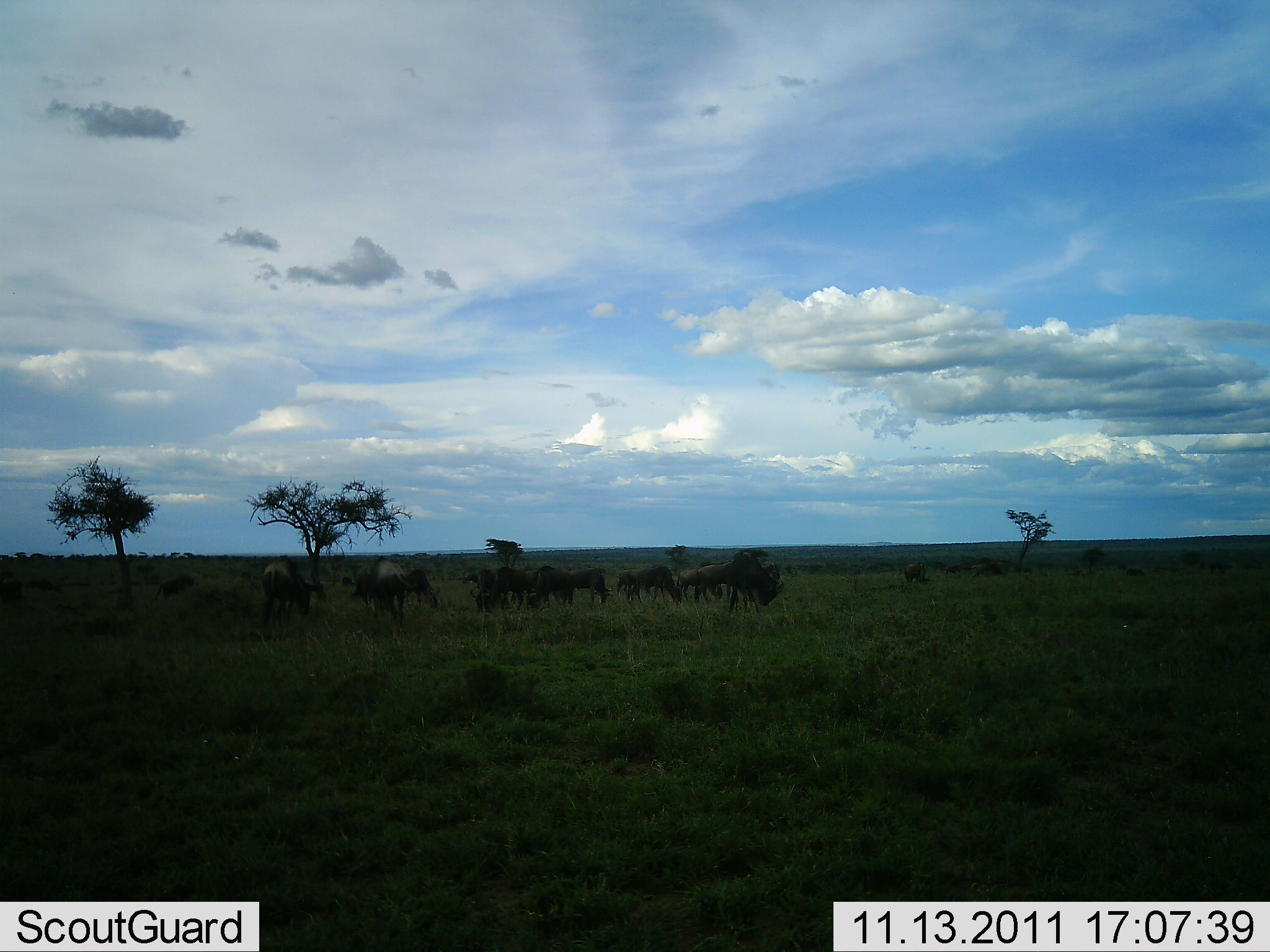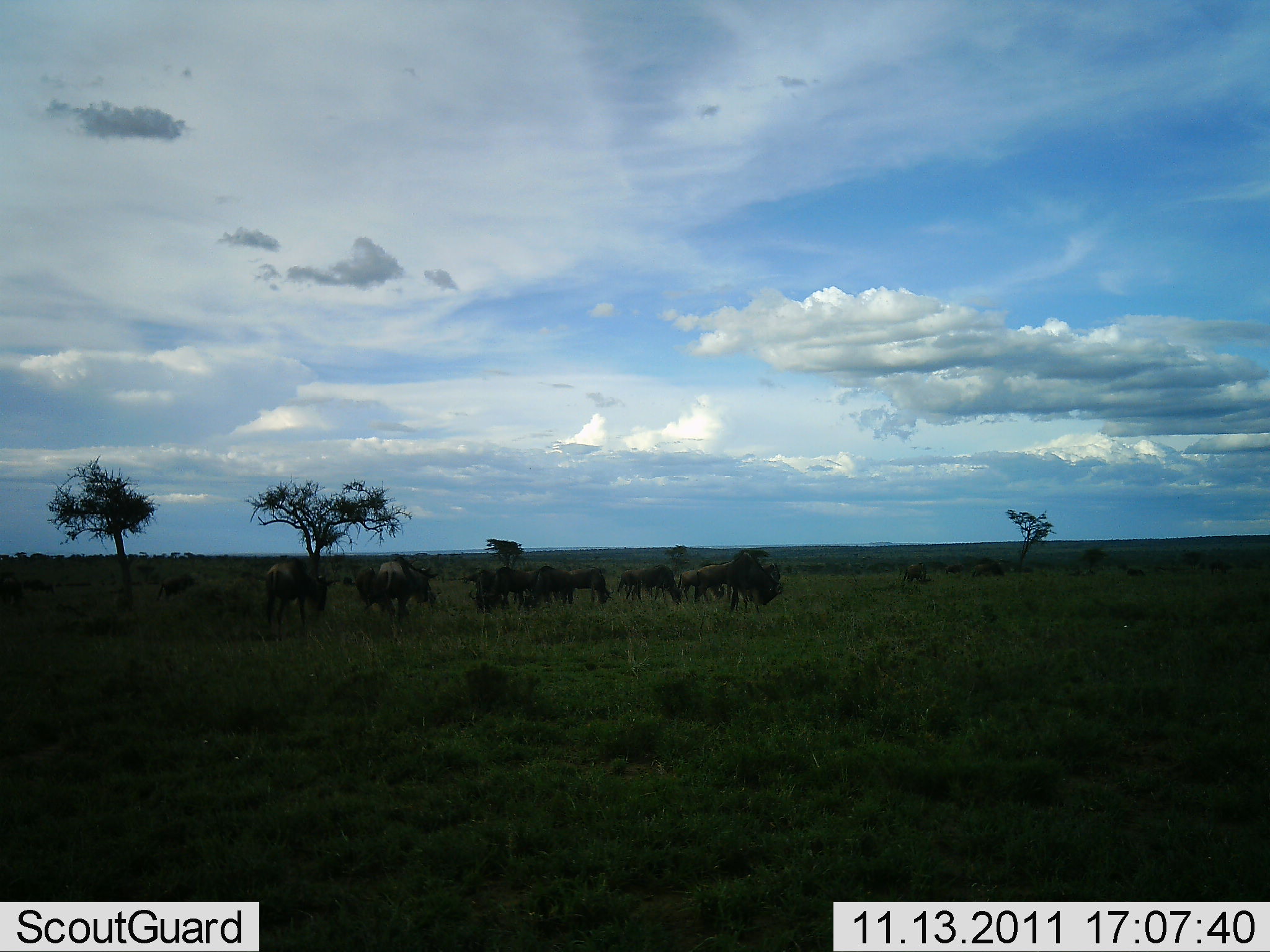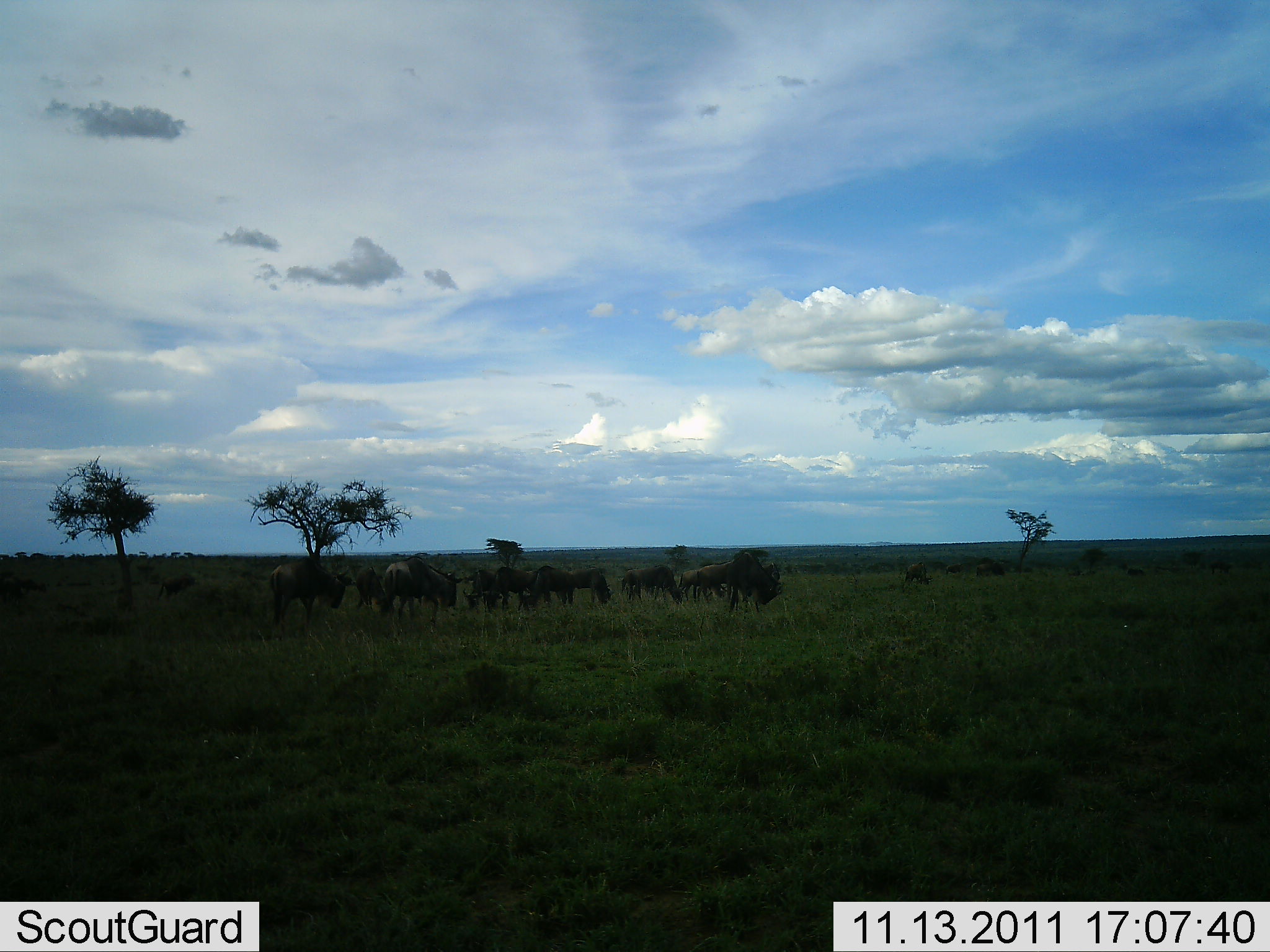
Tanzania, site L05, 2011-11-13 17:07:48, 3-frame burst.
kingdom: Animalia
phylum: Chordata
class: Mammalia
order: Artiodactyla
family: Bovidae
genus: Connochaetes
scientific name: Connochaetes taurinus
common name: blue wildebeest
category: wildebeest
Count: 11-50.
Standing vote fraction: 50%.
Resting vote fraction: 0%.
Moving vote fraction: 14%.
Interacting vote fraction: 0%.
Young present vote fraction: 0%.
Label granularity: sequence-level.